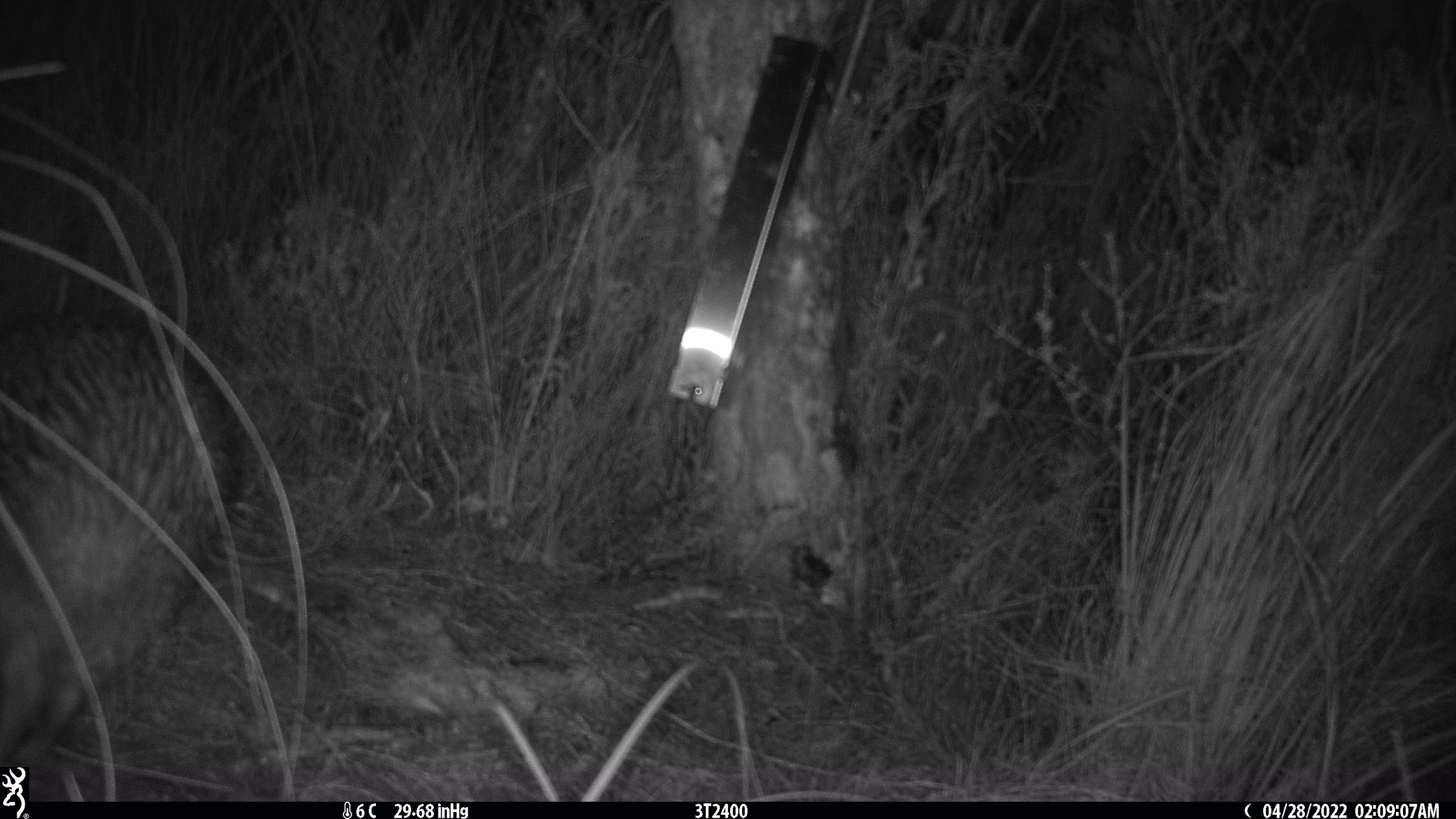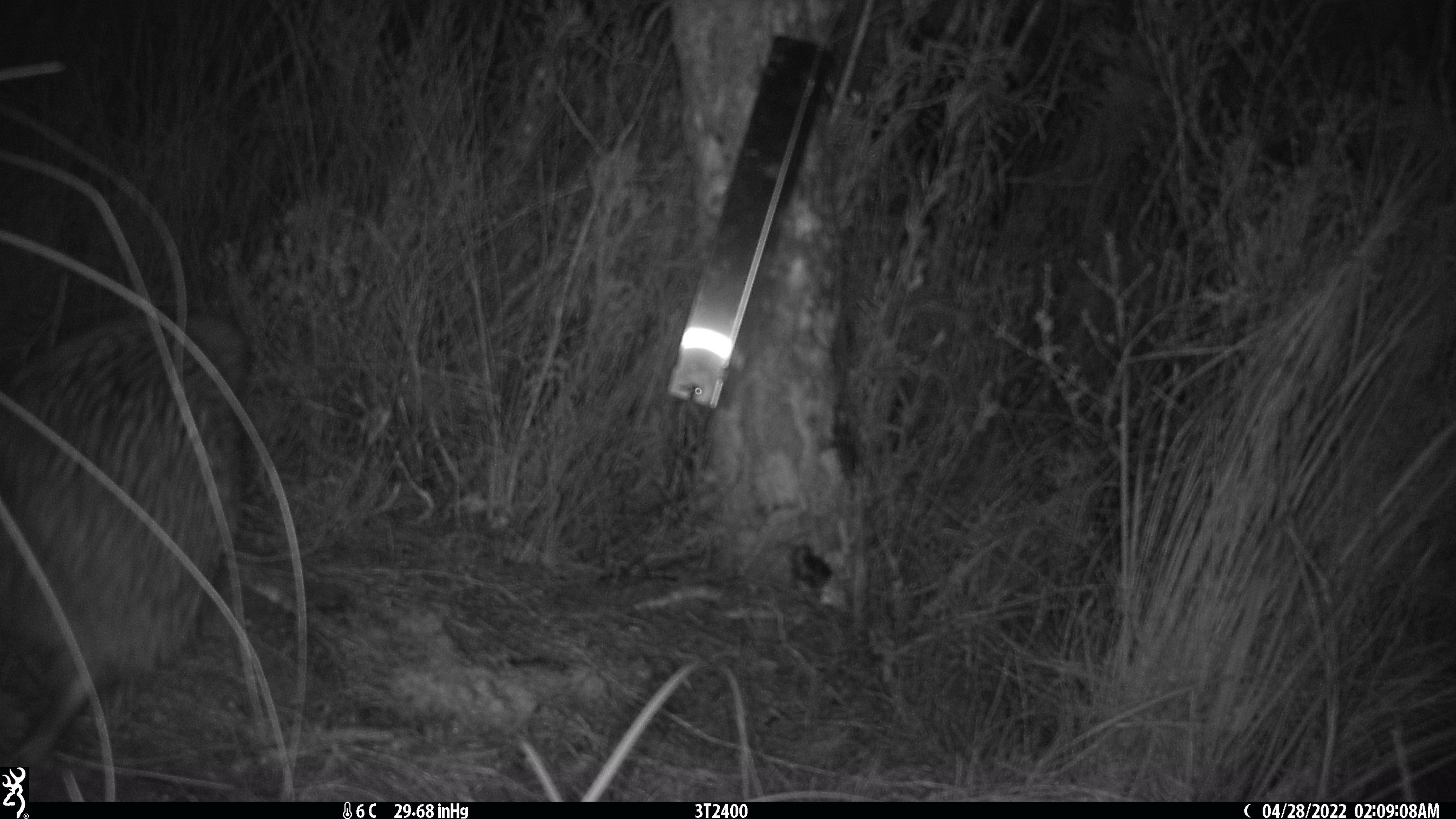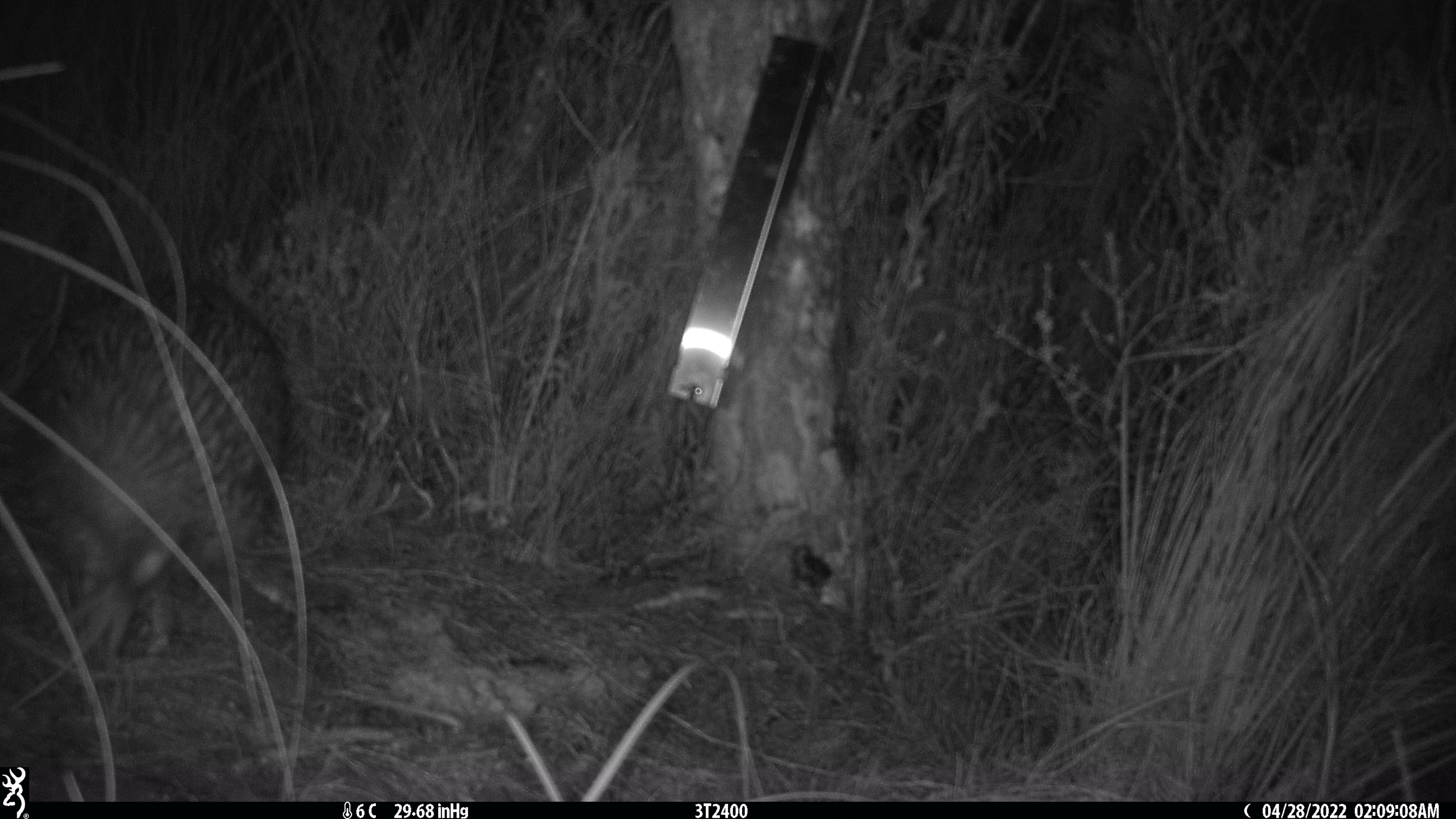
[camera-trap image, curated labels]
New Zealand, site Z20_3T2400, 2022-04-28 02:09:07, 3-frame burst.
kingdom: Animalia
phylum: Chordata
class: Aves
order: Apterygiformes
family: Apterygidae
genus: Apteryx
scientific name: Apteryx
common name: kiwi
Kiwi (Apteryx).